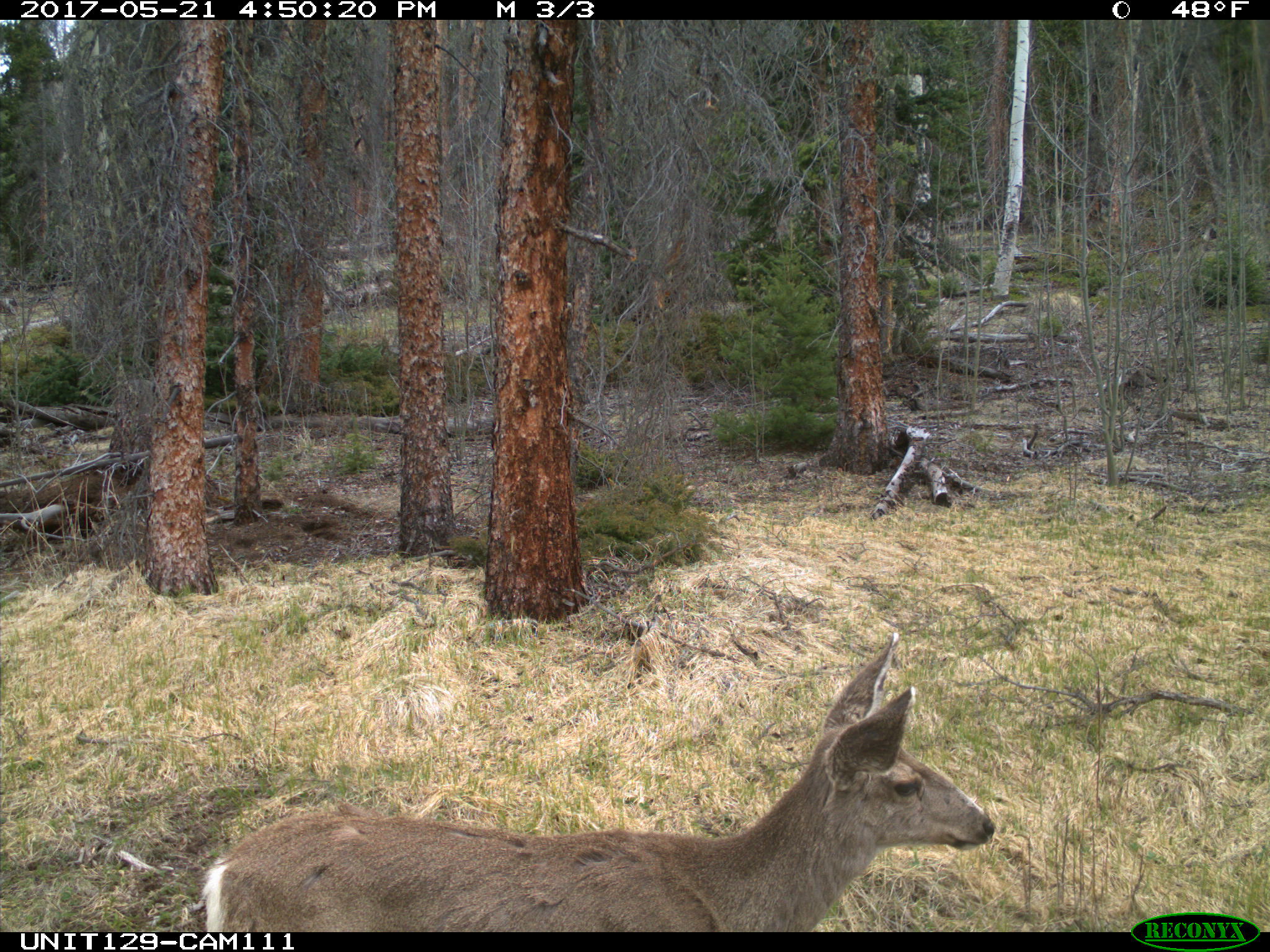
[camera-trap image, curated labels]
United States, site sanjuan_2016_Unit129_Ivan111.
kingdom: Animalia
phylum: Chordata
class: Mammalia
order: Artiodactyla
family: Cervidae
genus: Odocoileus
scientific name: Odocoileus hemionus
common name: mule deer